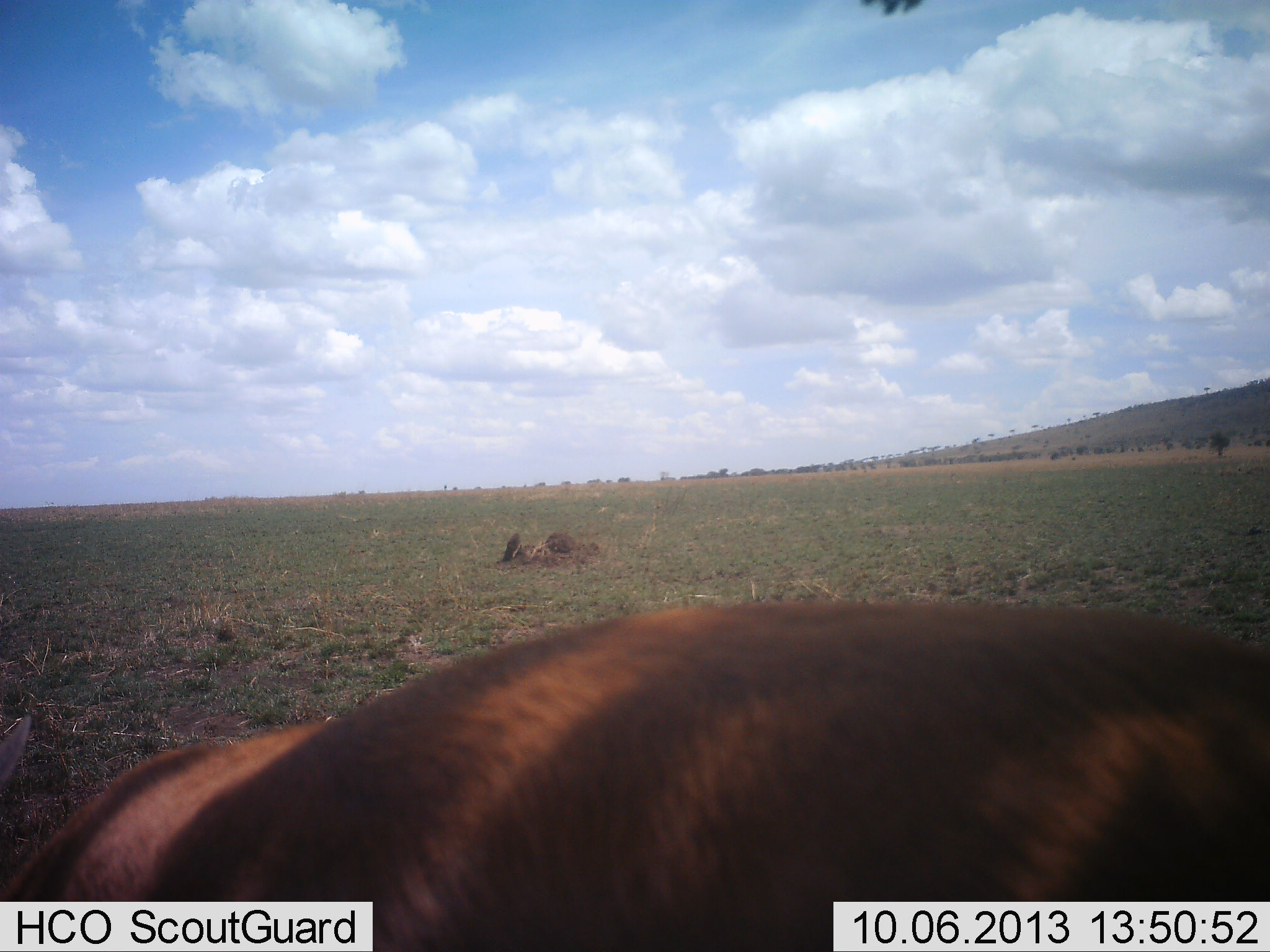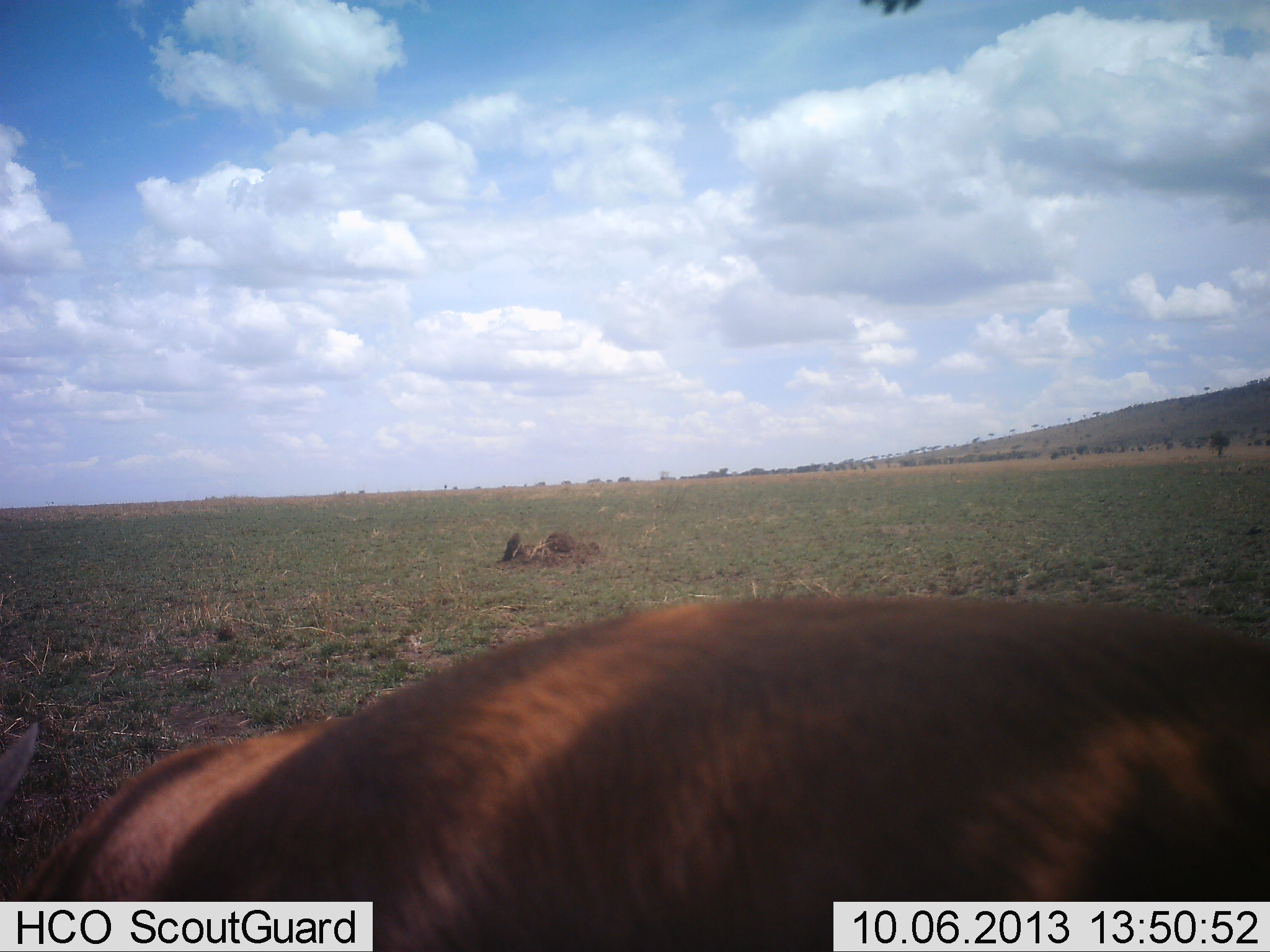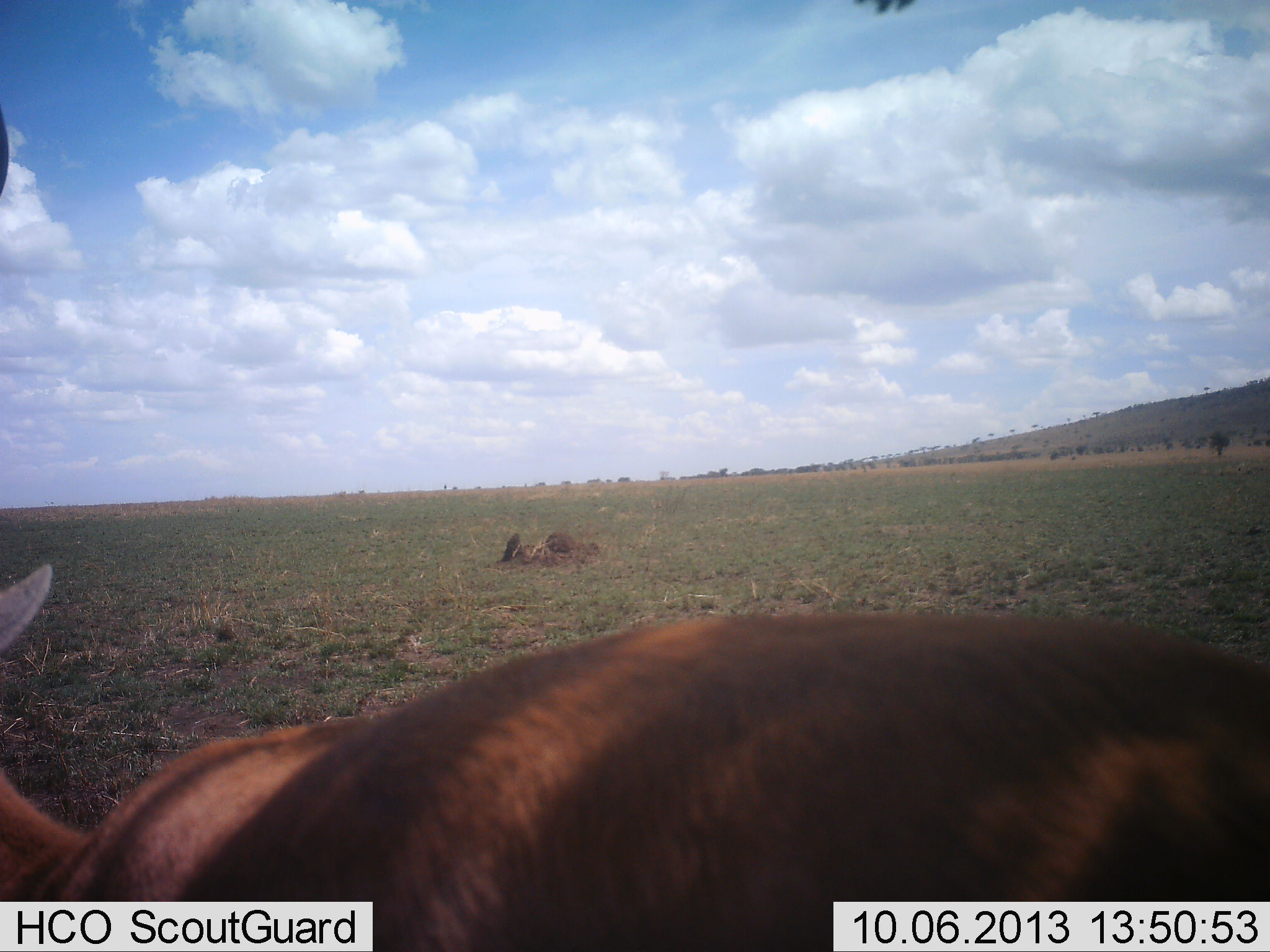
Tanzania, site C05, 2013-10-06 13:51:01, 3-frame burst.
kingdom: Animalia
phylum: Chordata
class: Mammalia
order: Artiodactyla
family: Bovidae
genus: Aepyceros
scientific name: Aepyceros melampus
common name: impala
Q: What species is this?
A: Impala (Aepyceros melampus).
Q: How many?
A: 1.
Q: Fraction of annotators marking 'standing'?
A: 56%.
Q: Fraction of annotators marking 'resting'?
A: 22%.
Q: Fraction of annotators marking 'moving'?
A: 0%.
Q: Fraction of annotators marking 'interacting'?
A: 0%.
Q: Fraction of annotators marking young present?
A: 0%.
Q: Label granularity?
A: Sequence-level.